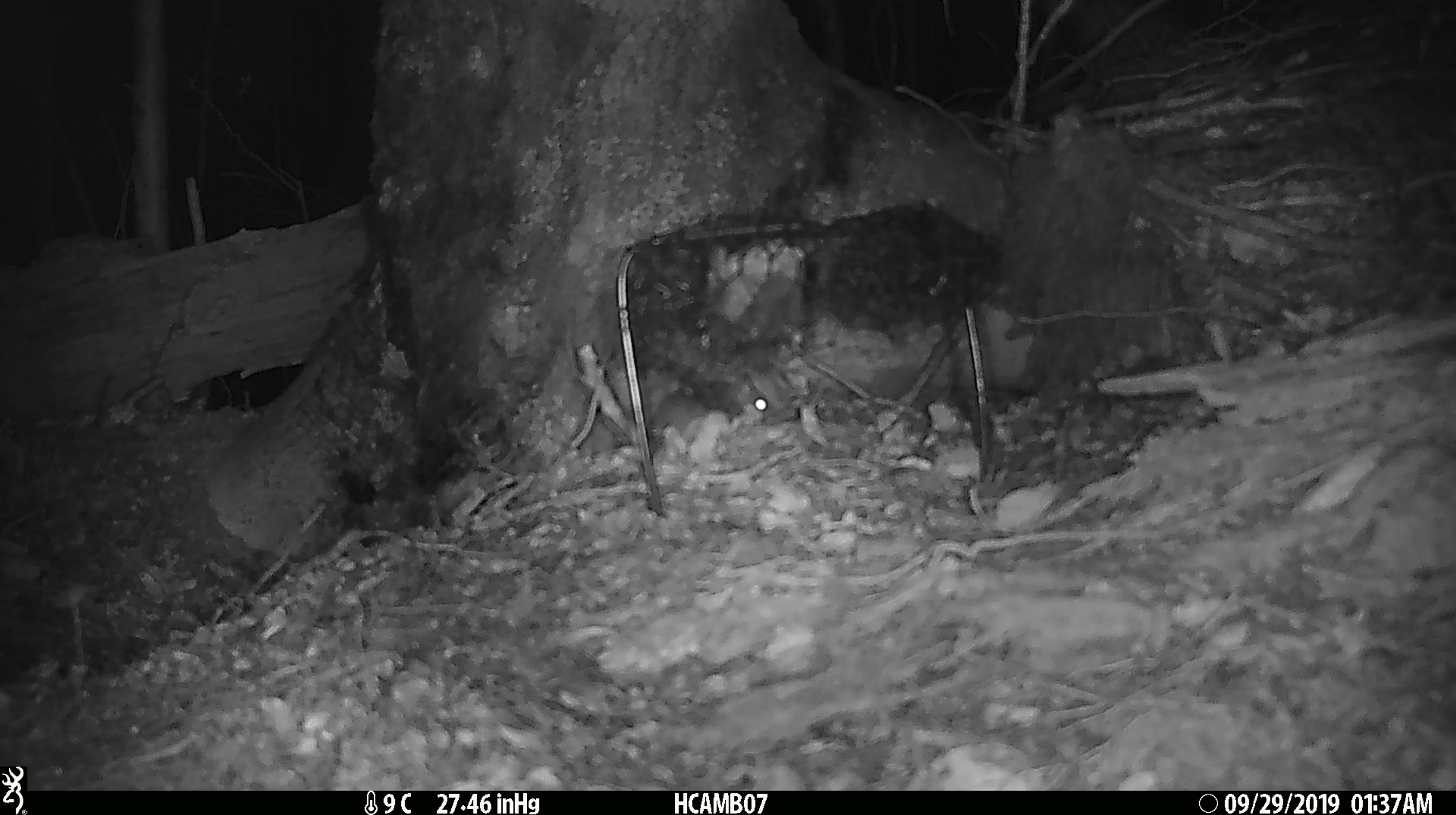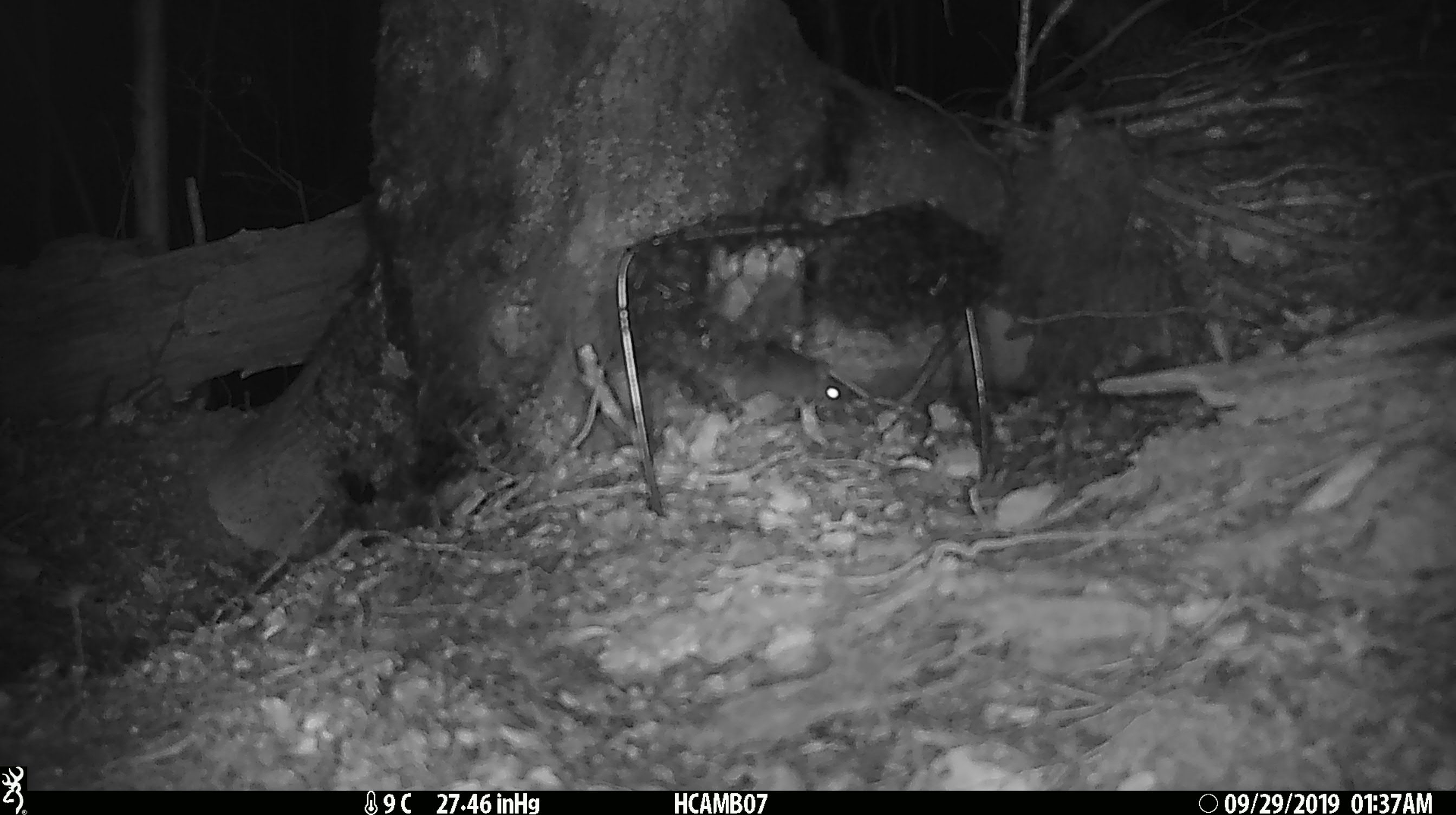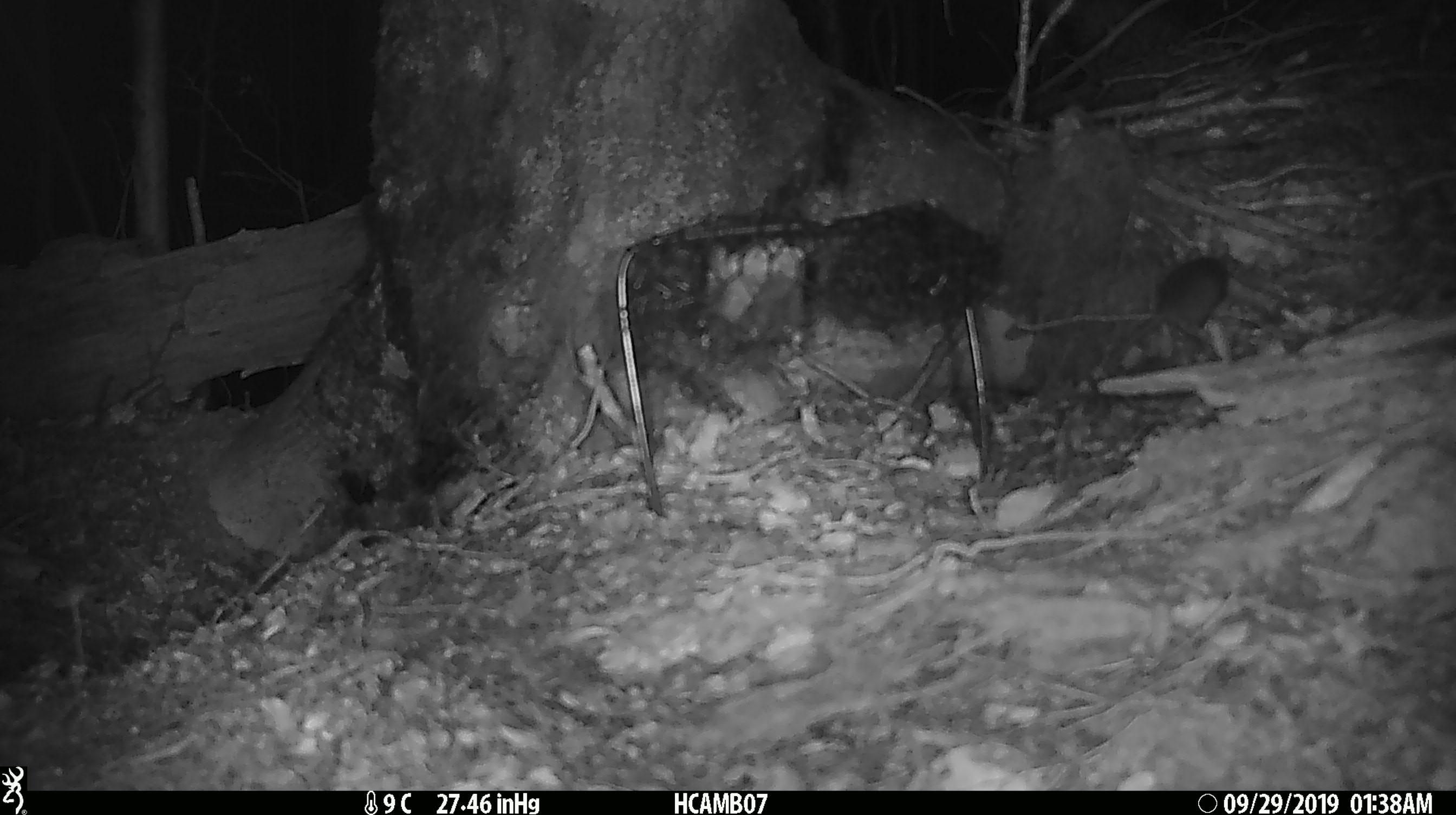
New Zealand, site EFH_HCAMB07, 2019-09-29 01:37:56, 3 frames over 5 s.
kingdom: Animalia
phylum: Chordata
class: Mammalia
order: Rodentia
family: Muridae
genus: Mus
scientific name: Mus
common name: mouse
Mouse (Mus).